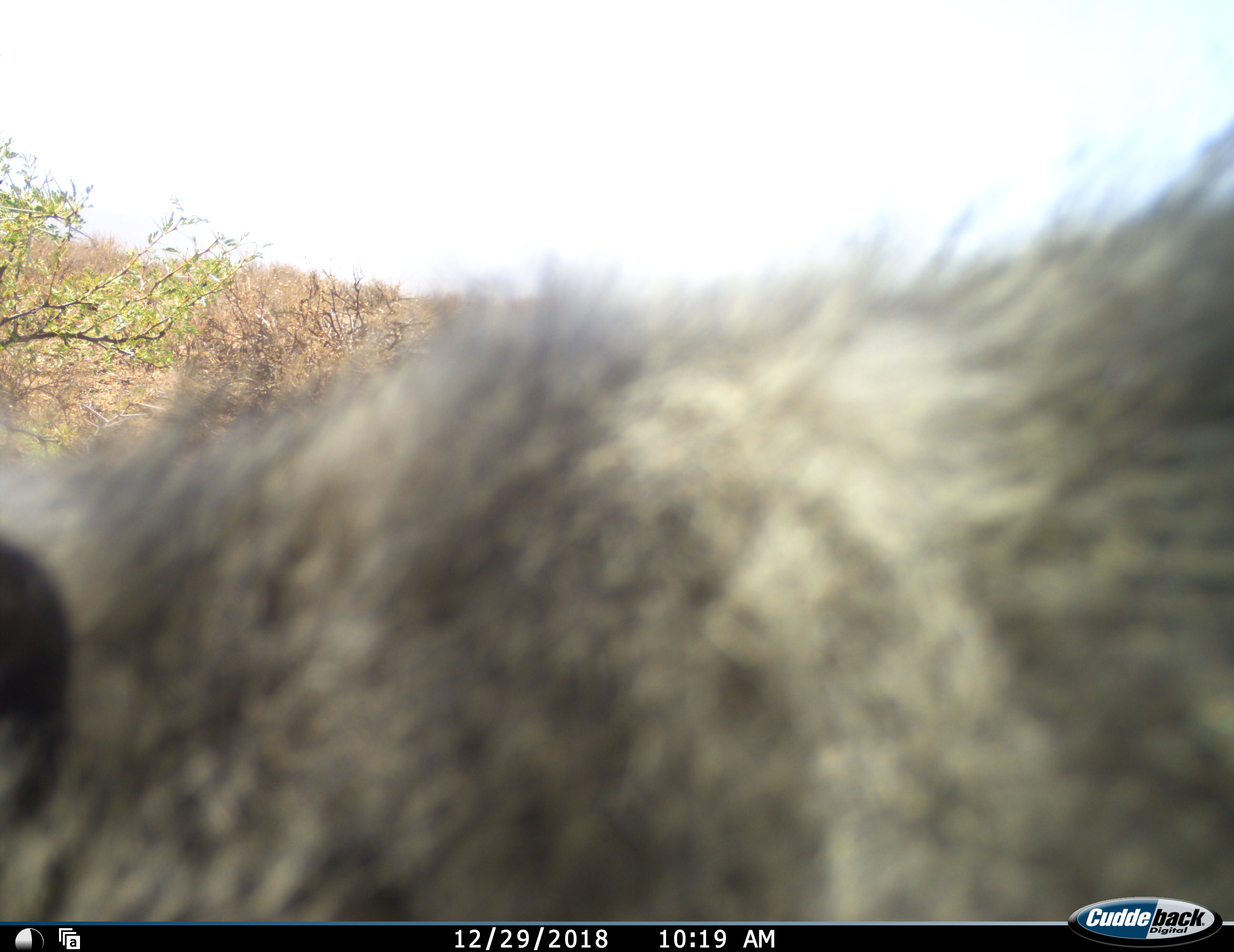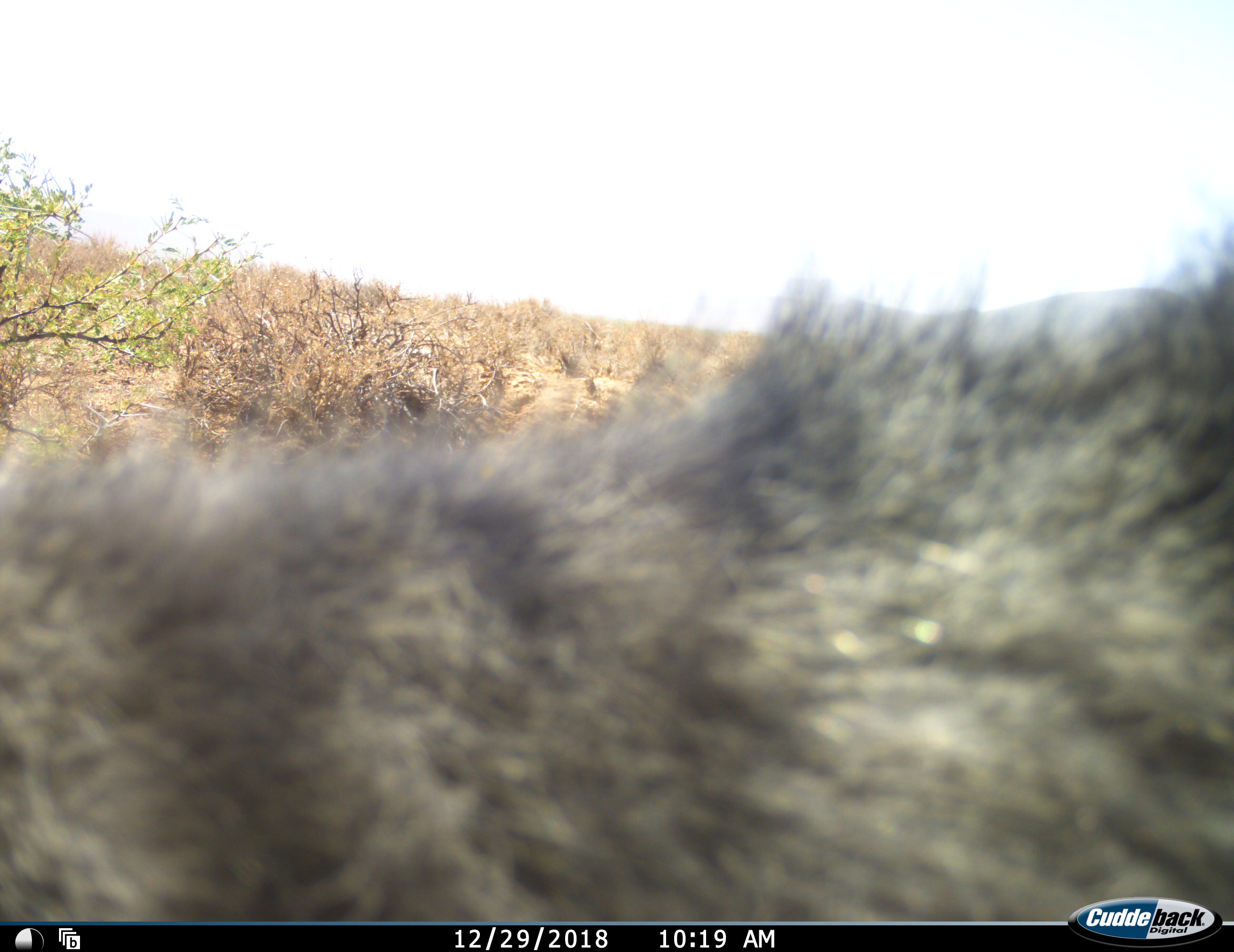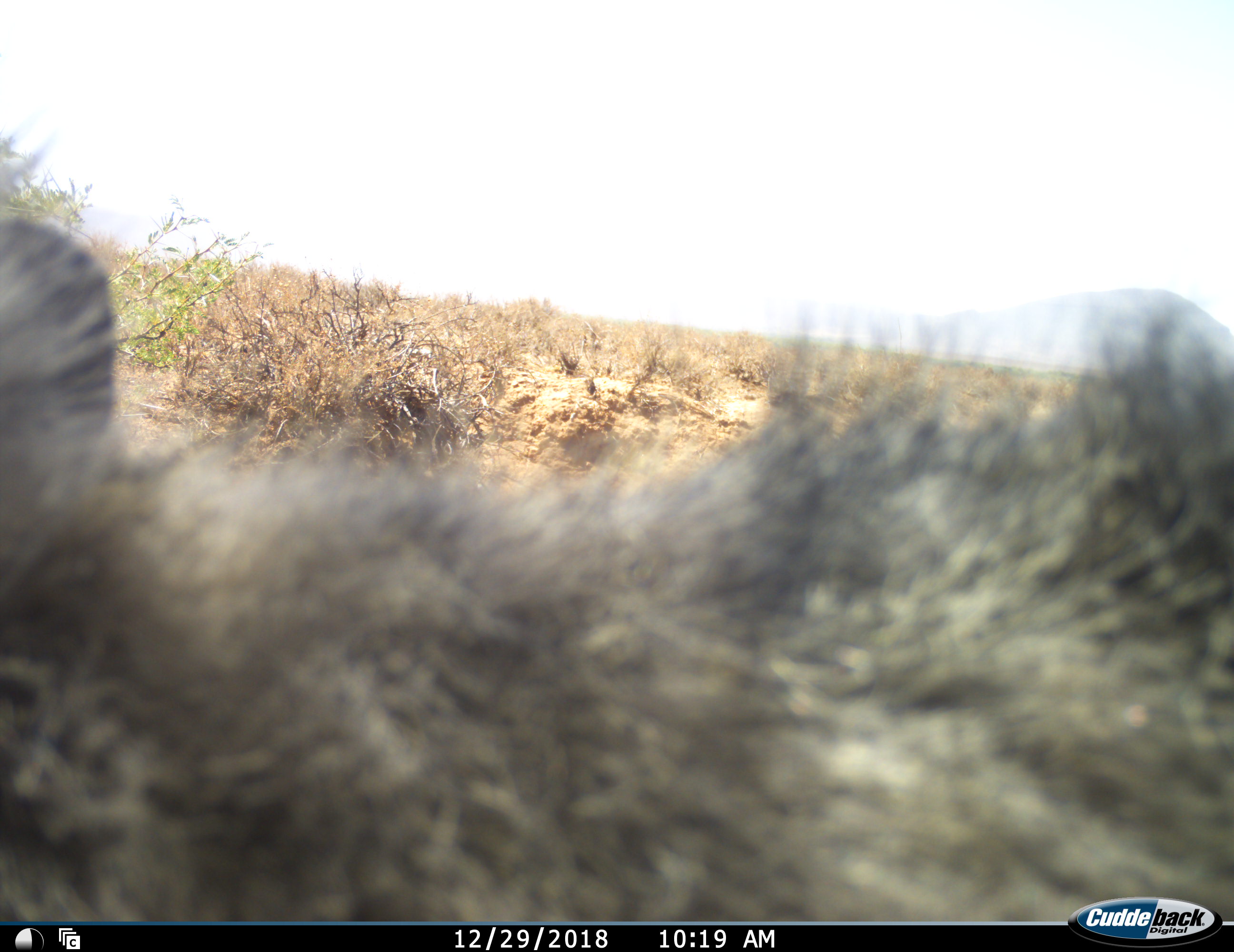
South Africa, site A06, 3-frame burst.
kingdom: Animalia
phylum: Chordata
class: Mammalia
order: Primates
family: Cercopithecidae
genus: Chlorocebus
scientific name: Chlorocebus pygerythrus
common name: vervet monkey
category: monkeyvervet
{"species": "monkeyvervet (vervet monkey) (Chlorocebus pygerythrus)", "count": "1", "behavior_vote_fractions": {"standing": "60%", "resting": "0%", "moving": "40%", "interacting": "20%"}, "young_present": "0%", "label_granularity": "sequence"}